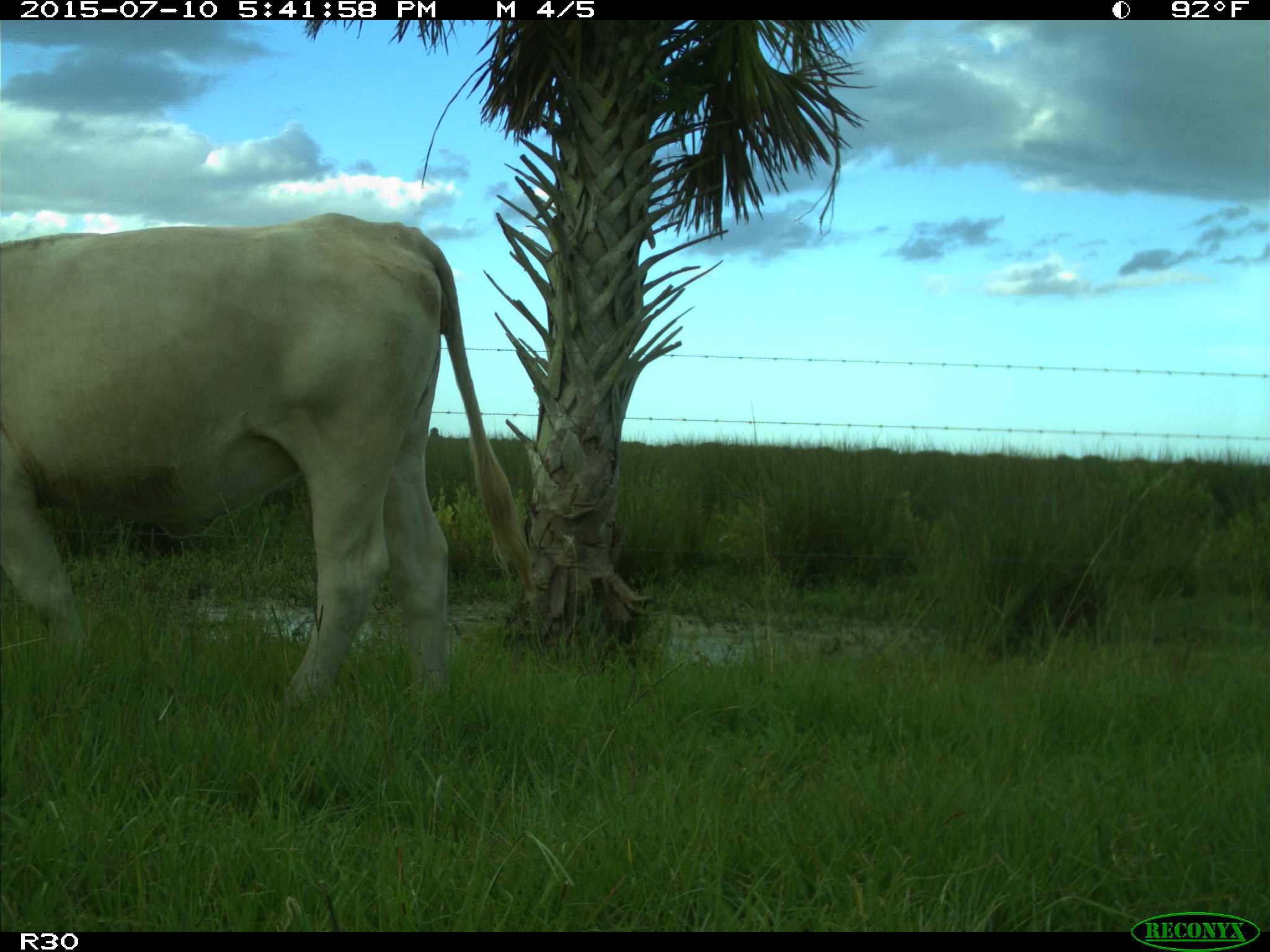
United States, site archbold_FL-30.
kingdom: Animalia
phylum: Chordata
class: Mammalia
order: Artiodactyla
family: Bovidae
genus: Bos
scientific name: Bos taurus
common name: domestic cow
Bos taurus (domestic cow).